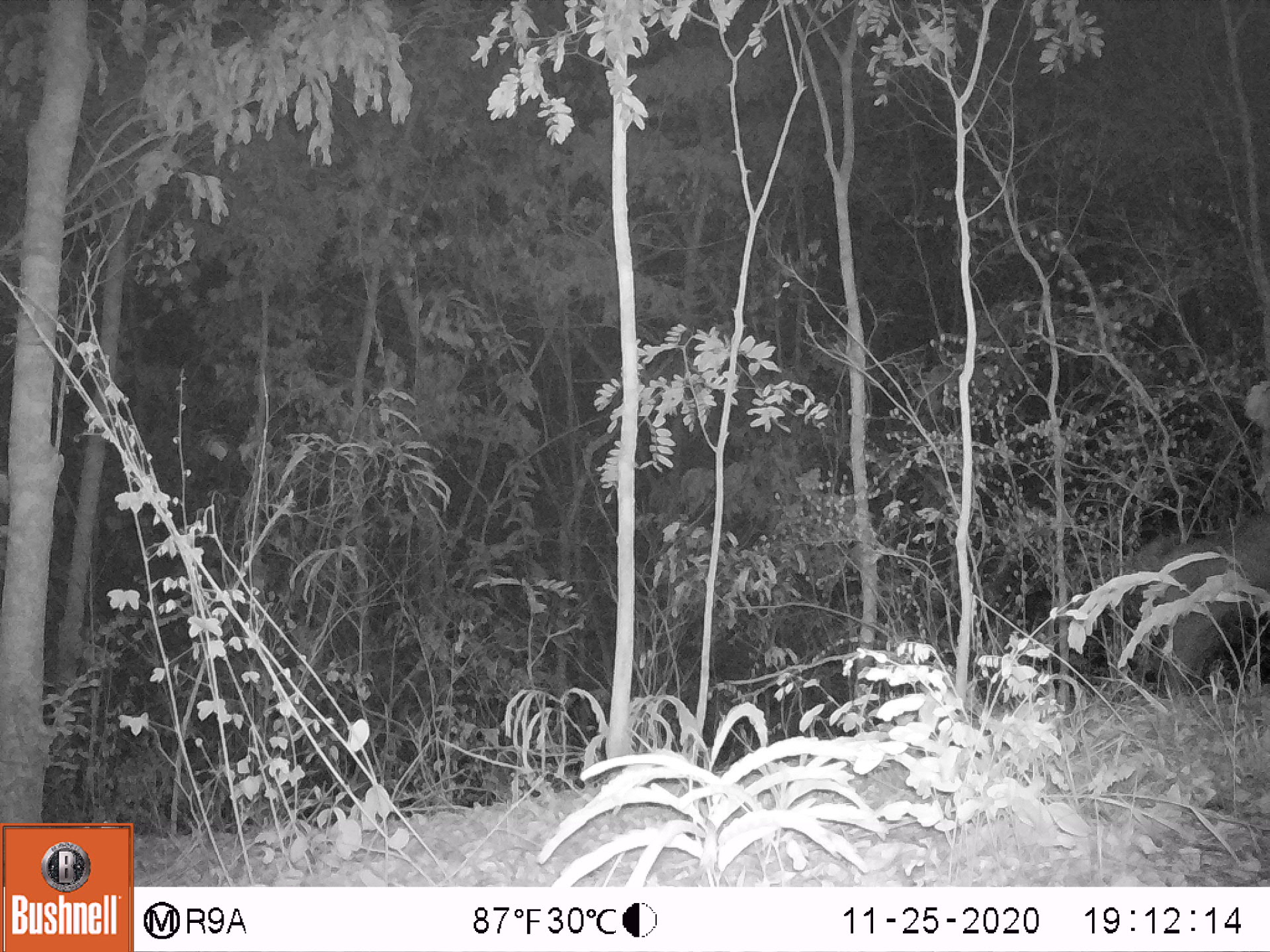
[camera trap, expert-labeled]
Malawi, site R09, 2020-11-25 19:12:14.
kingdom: Animalia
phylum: Chordata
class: Mammalia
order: Artiodactyla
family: Suidae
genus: Potamochoerus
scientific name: Potamochoerus larvatus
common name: bushpig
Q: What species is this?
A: Bushpig (Potamochoerus larvatus).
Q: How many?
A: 1.